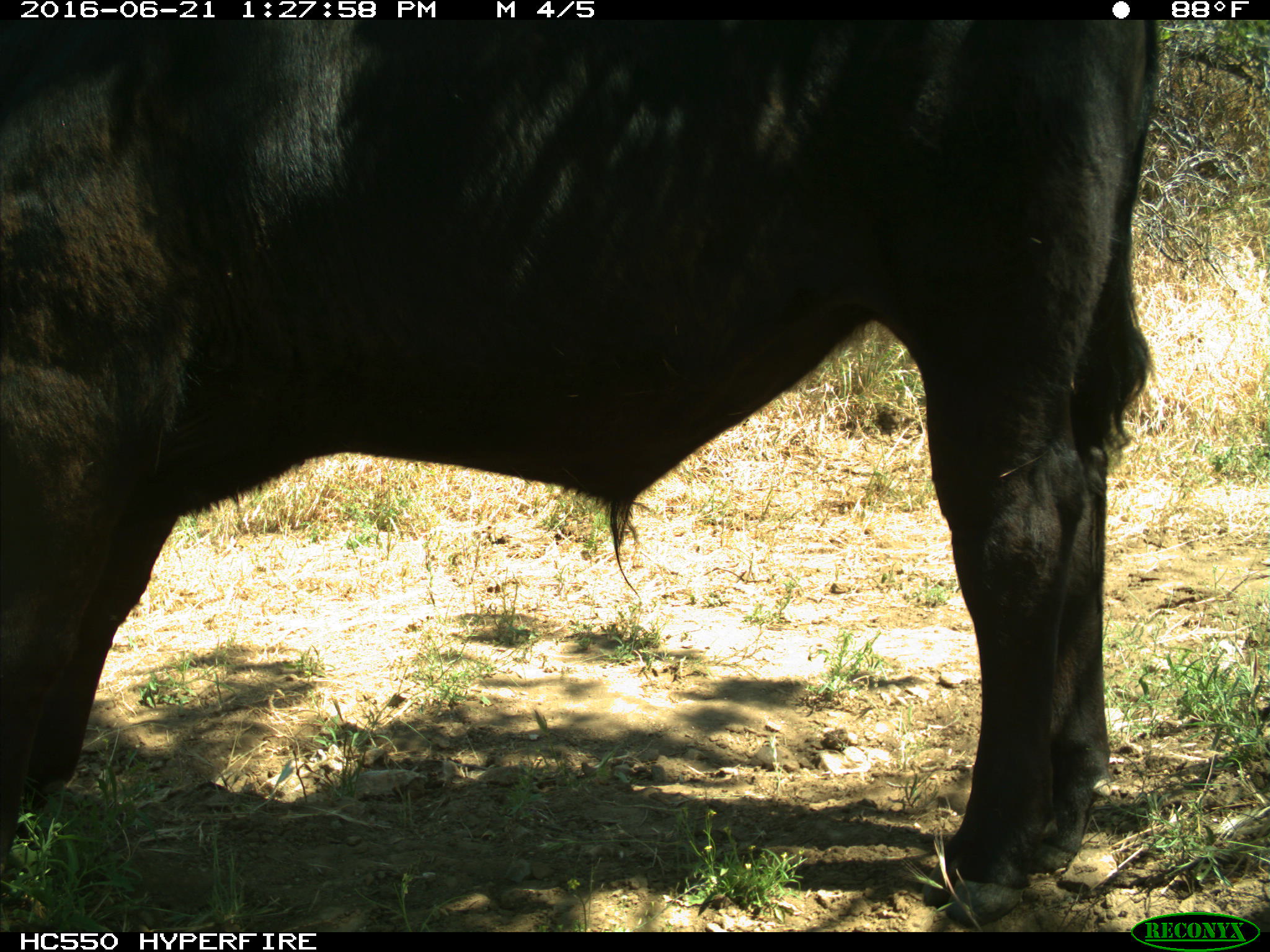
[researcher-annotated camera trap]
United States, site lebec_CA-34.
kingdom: Animalia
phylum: Chordata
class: Mammalia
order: Artiodactyla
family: Bovidae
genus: Bos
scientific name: Bos taurus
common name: domestic cow